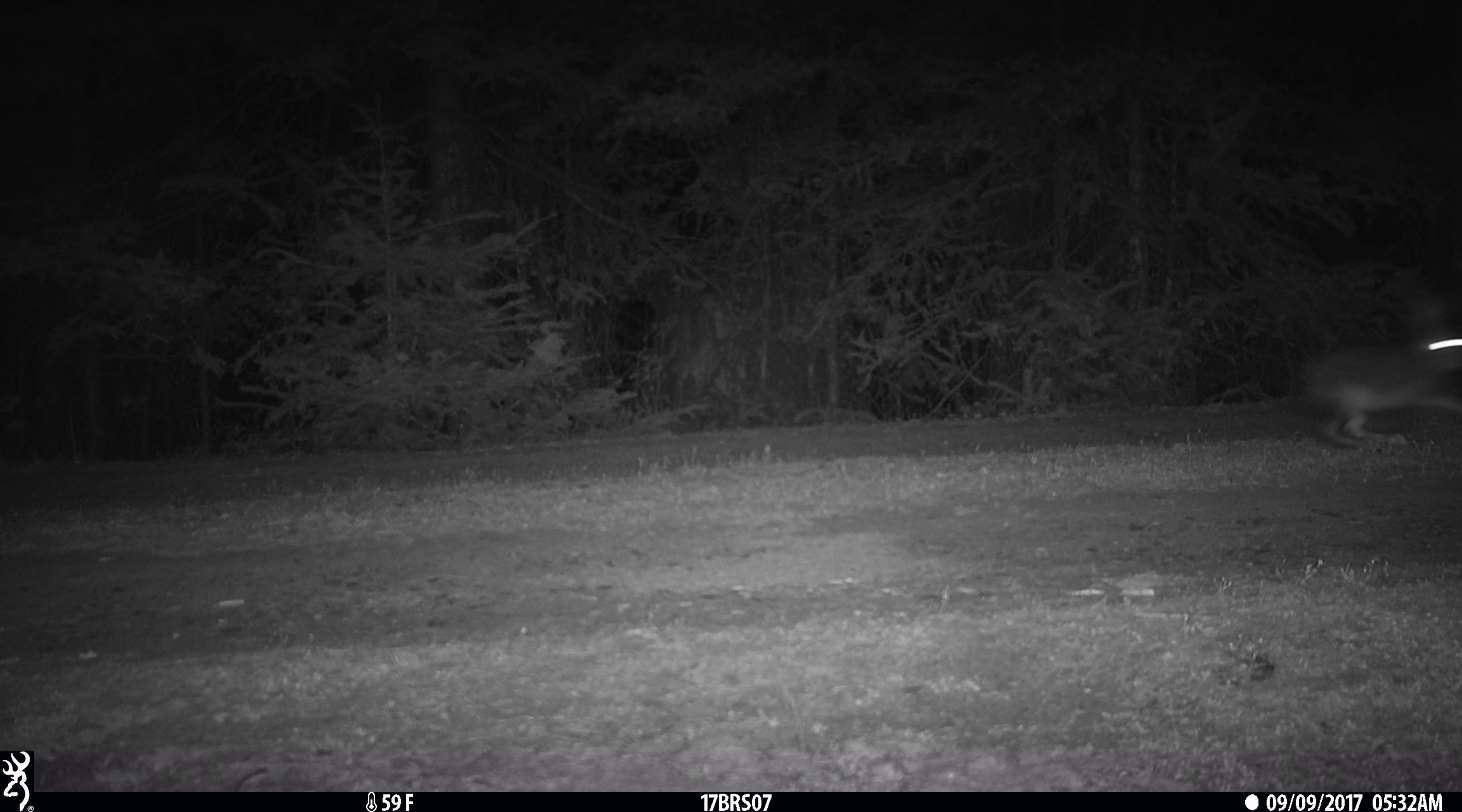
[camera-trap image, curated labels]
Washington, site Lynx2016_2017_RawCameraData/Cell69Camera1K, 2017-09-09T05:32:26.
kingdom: Animalia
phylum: Chordata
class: Mammalia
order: Lagomorpha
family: Leporidae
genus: Lepus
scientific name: Lepus americanus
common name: snowshoe hare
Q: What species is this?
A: Lepus americanus (snowshoe hare).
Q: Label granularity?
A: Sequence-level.